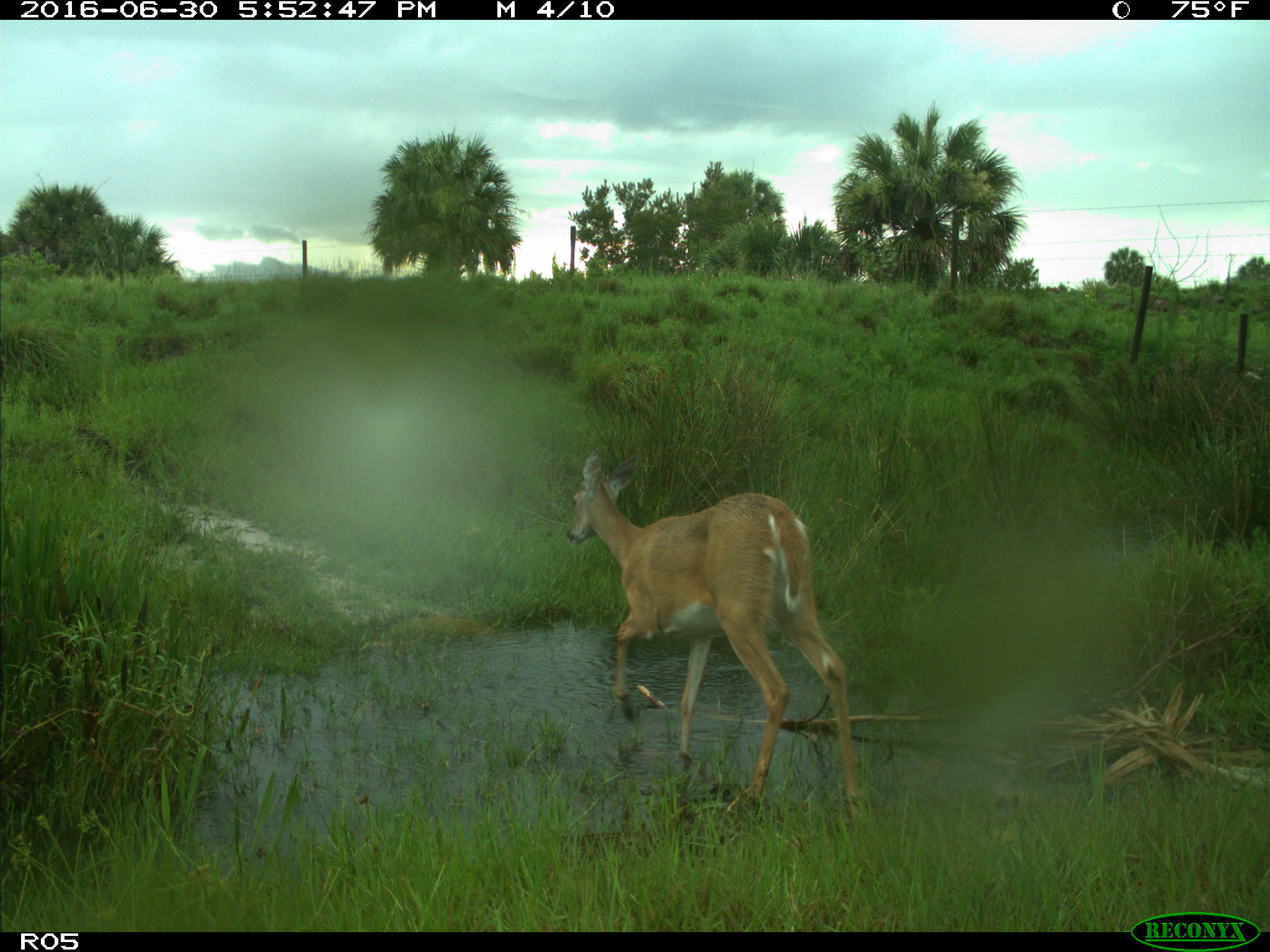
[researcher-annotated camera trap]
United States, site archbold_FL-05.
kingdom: Animalia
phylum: Chordata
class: Mammalia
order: Artiodactyla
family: Cervidae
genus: Odocoileus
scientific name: Odocoileus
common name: deer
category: unidentified deer